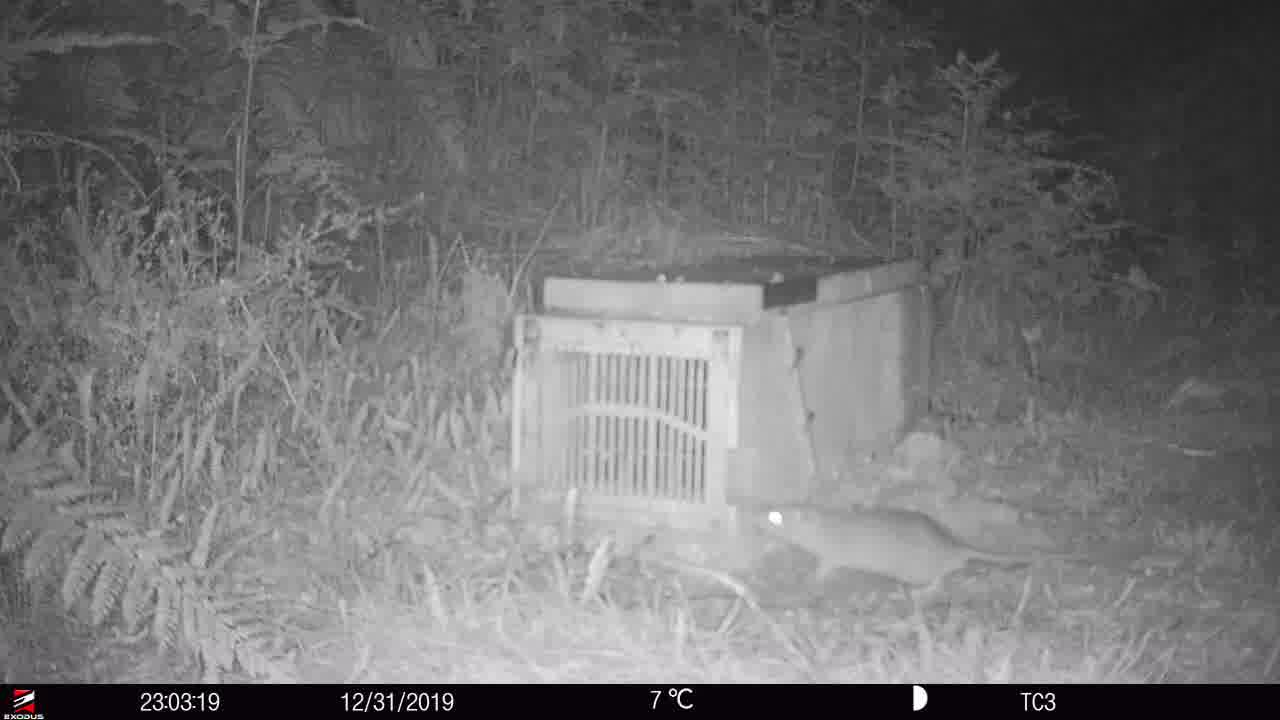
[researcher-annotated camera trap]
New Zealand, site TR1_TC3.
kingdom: Animalia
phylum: Chordata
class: Mammalia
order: Rodentia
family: Muridae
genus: Rattus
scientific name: Rattus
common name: rat